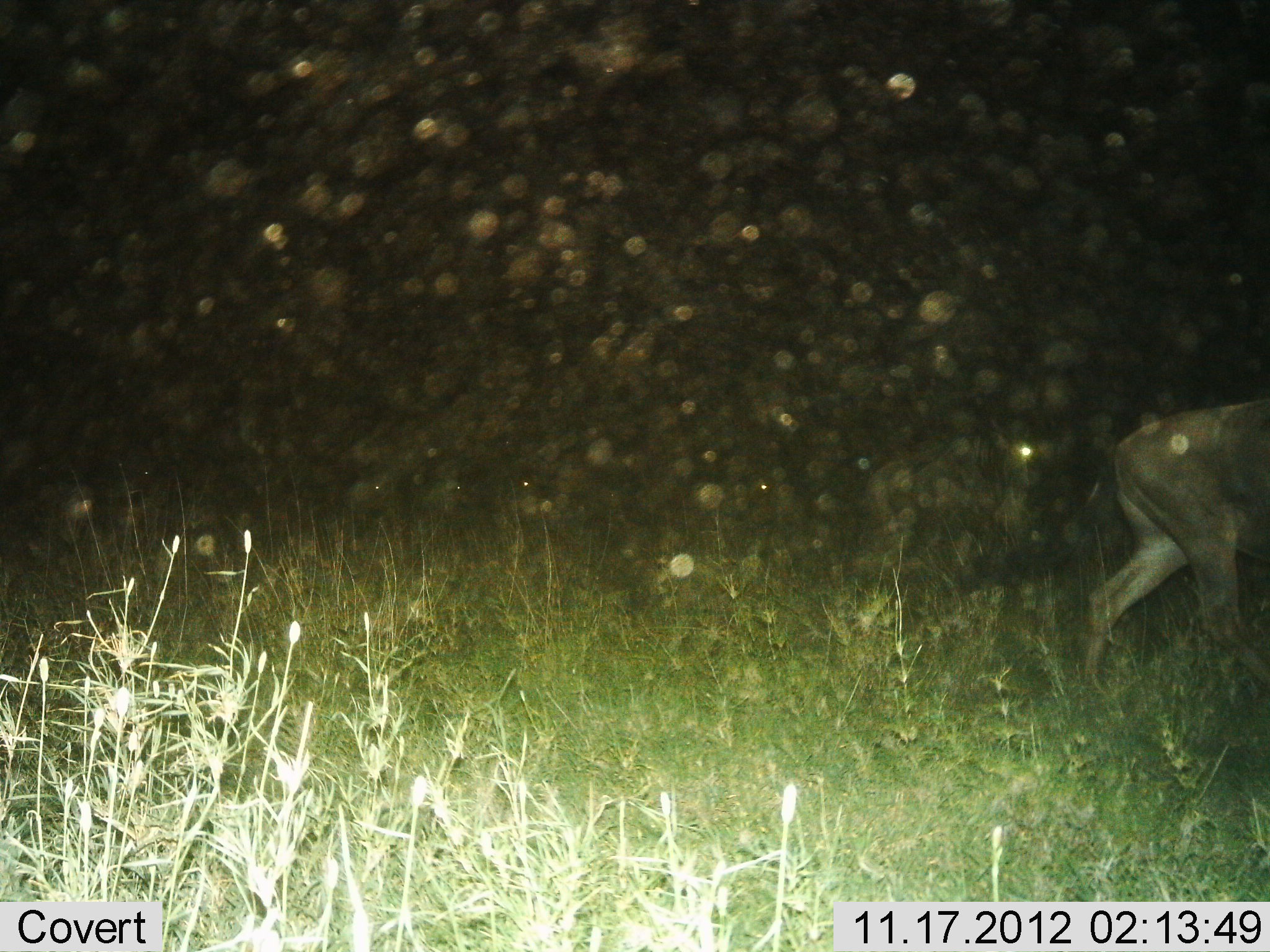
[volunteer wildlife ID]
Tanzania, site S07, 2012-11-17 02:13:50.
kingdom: Animalia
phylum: Chordata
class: Mammalia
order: Artiodactyla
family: Bovidae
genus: Connochaetes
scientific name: Connochaetes taurinus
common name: blue wildebeest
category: wildebeest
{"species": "wildebeest (blue wildebeest) (Connochaetes taurinus)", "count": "1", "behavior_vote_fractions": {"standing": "0%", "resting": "0%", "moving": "100%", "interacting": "0%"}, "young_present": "0%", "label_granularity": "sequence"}